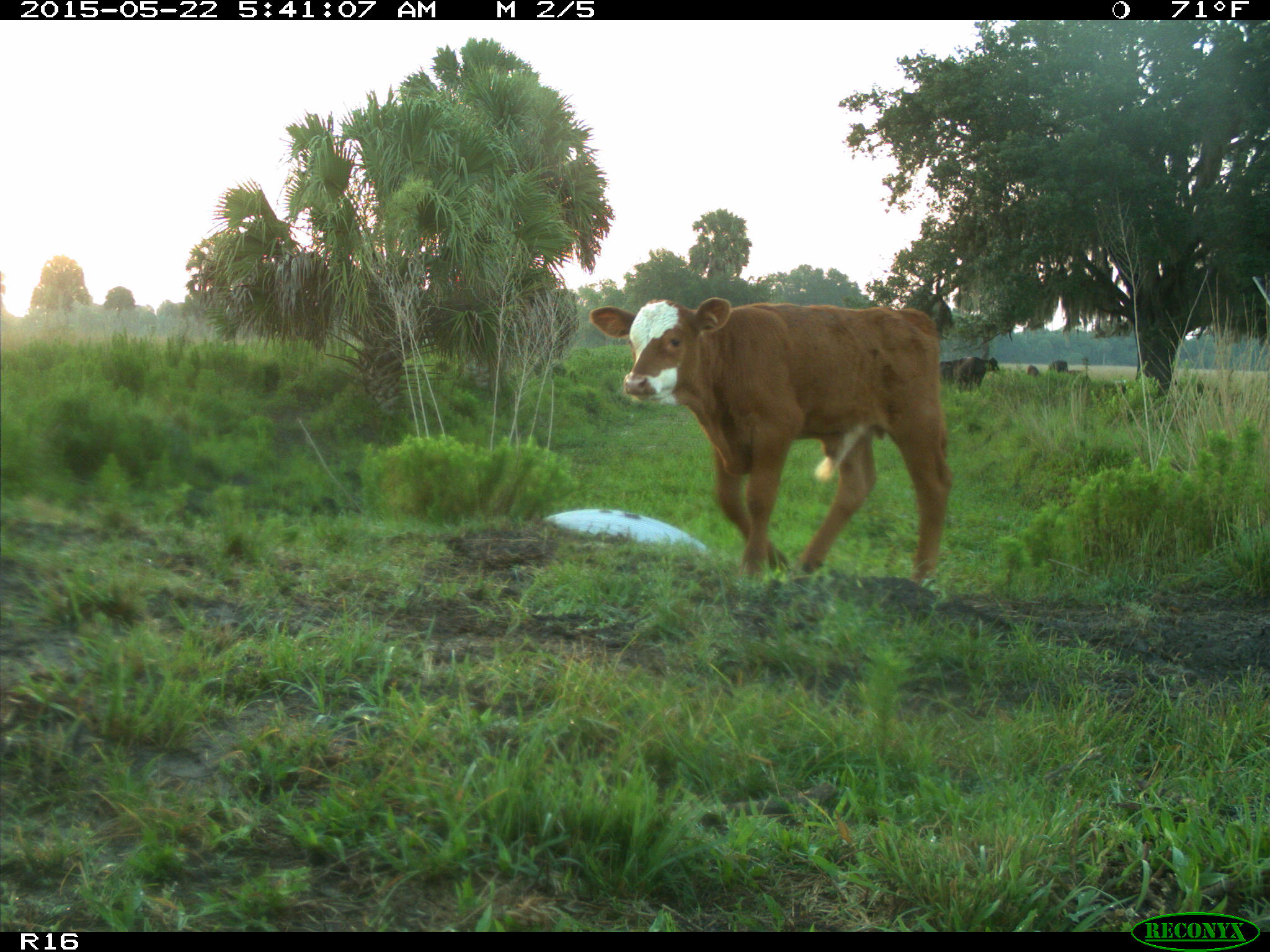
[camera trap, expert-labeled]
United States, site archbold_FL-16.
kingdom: Animalia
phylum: Chordata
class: Mammalia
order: Artiodactyla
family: Bovidae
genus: Bos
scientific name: Bos taurus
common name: domestic cow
Bos taurus (domestic cow).